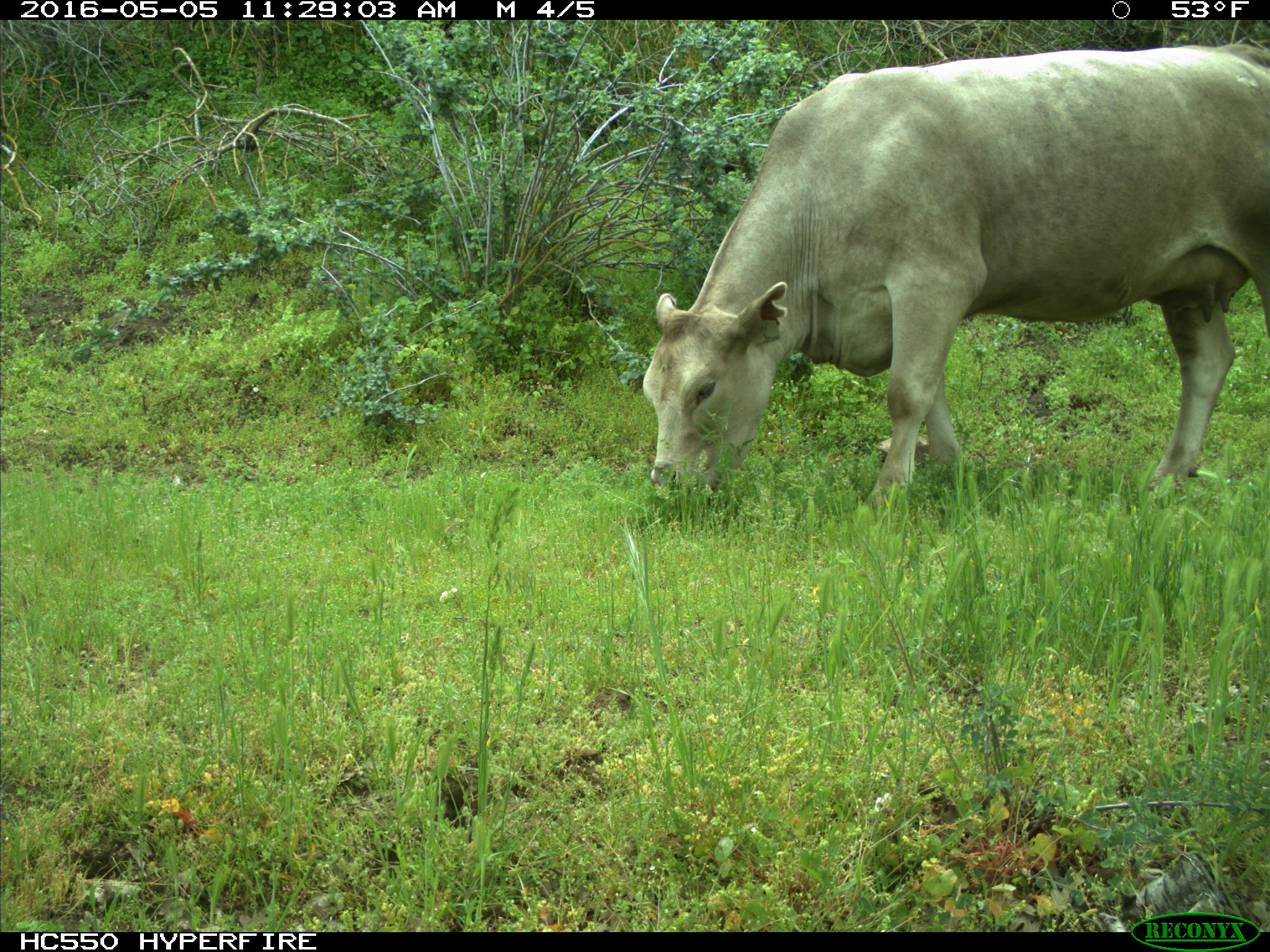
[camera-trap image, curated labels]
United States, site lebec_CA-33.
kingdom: Animalia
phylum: Chordata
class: Mammalia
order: Artiodactyla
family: Bovidae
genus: Bos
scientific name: Bos taurus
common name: domestic cow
Bos taurus (domestic cow).